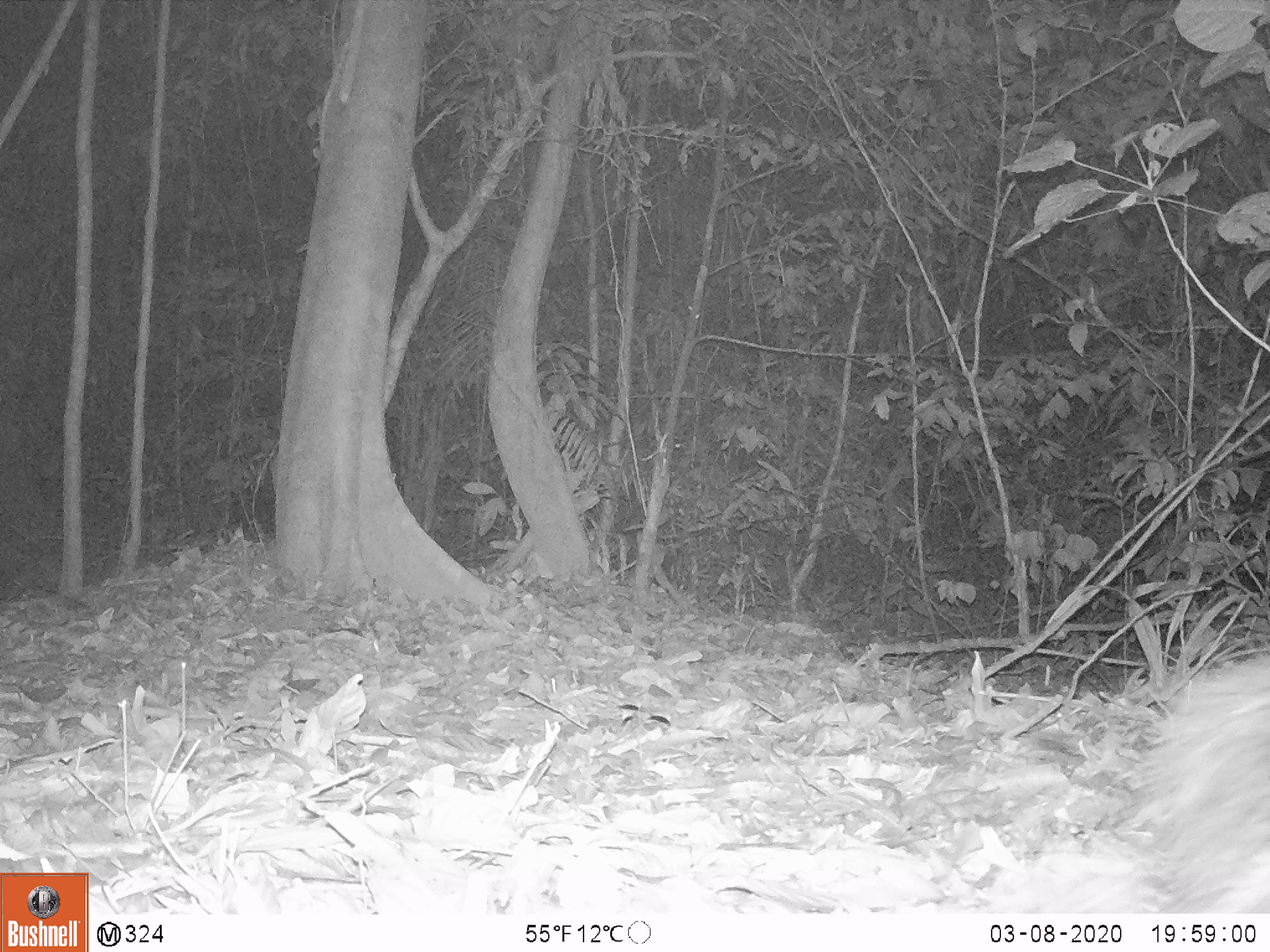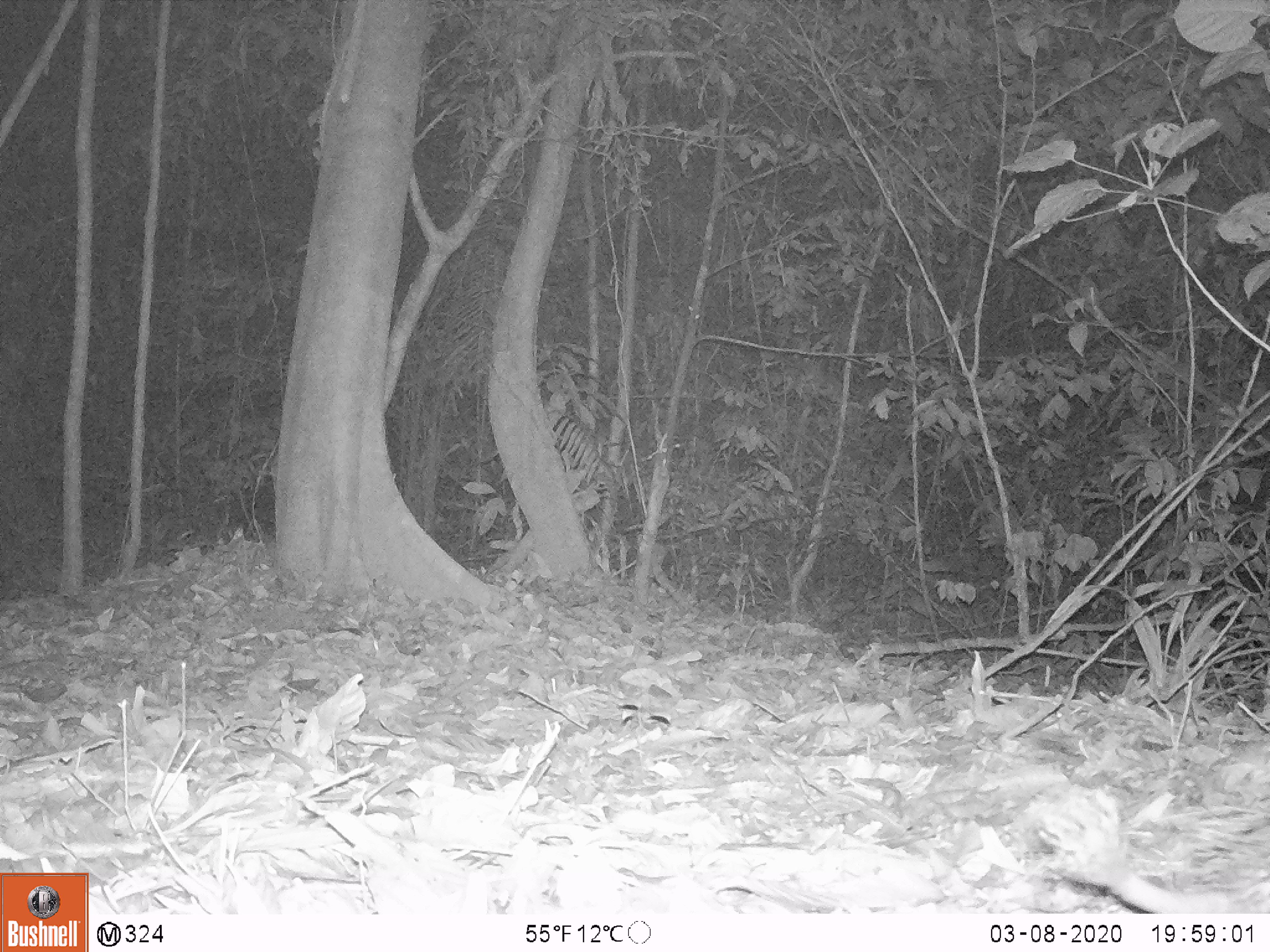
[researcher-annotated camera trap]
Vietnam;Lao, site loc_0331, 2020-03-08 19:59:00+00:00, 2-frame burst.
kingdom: Animalia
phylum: Chordata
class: Mammalia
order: Rodentia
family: Hystricidae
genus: Atherurus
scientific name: Atherurus macrourus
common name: asiatic brush-tailed porcupine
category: asiatic brush tailed porcupine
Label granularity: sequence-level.